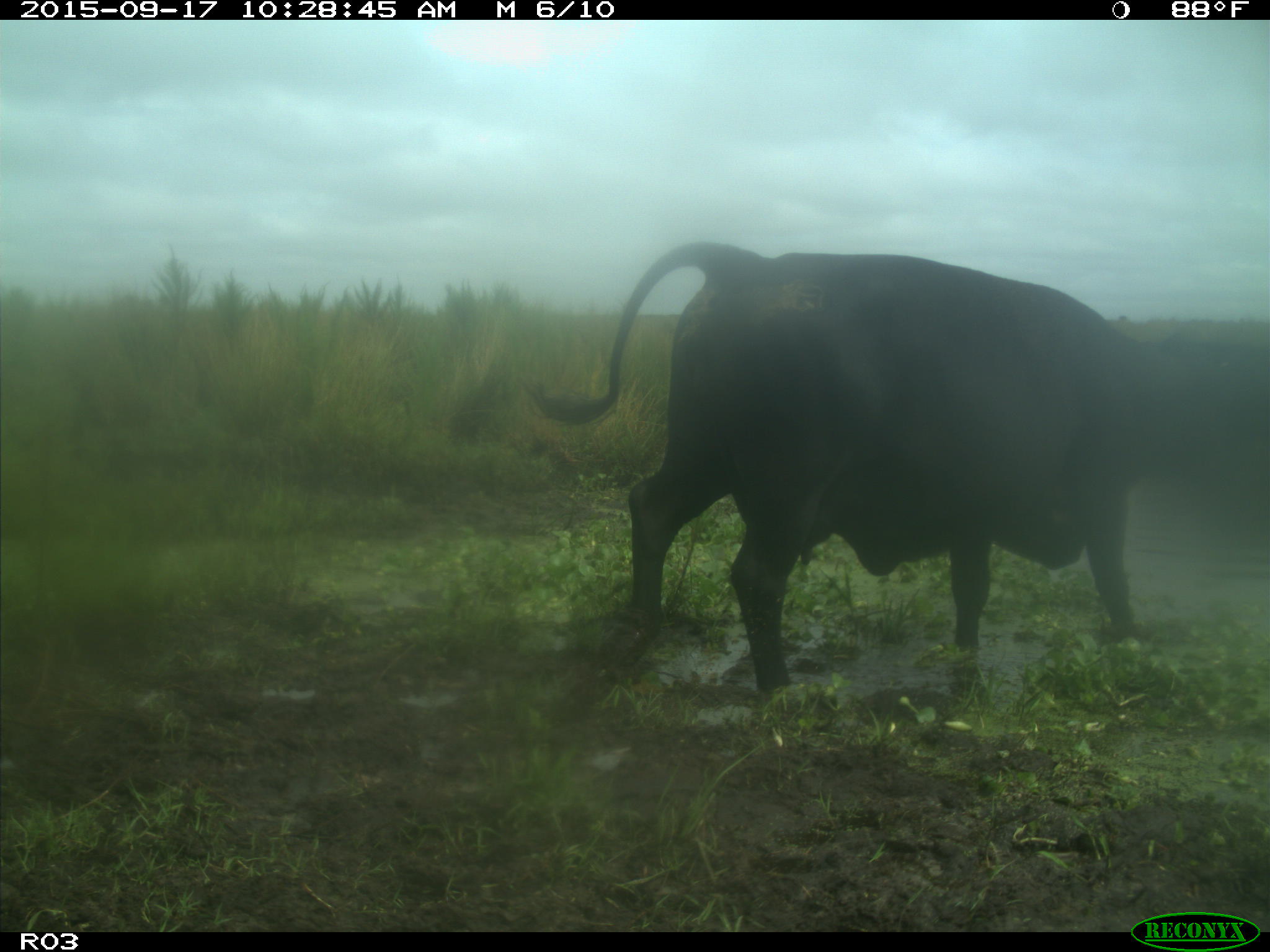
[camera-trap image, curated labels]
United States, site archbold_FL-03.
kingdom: Animalia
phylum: Chordata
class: Mammalia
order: Artiodactyla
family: Bovidae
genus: Bos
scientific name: Bos taurus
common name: domestic cow